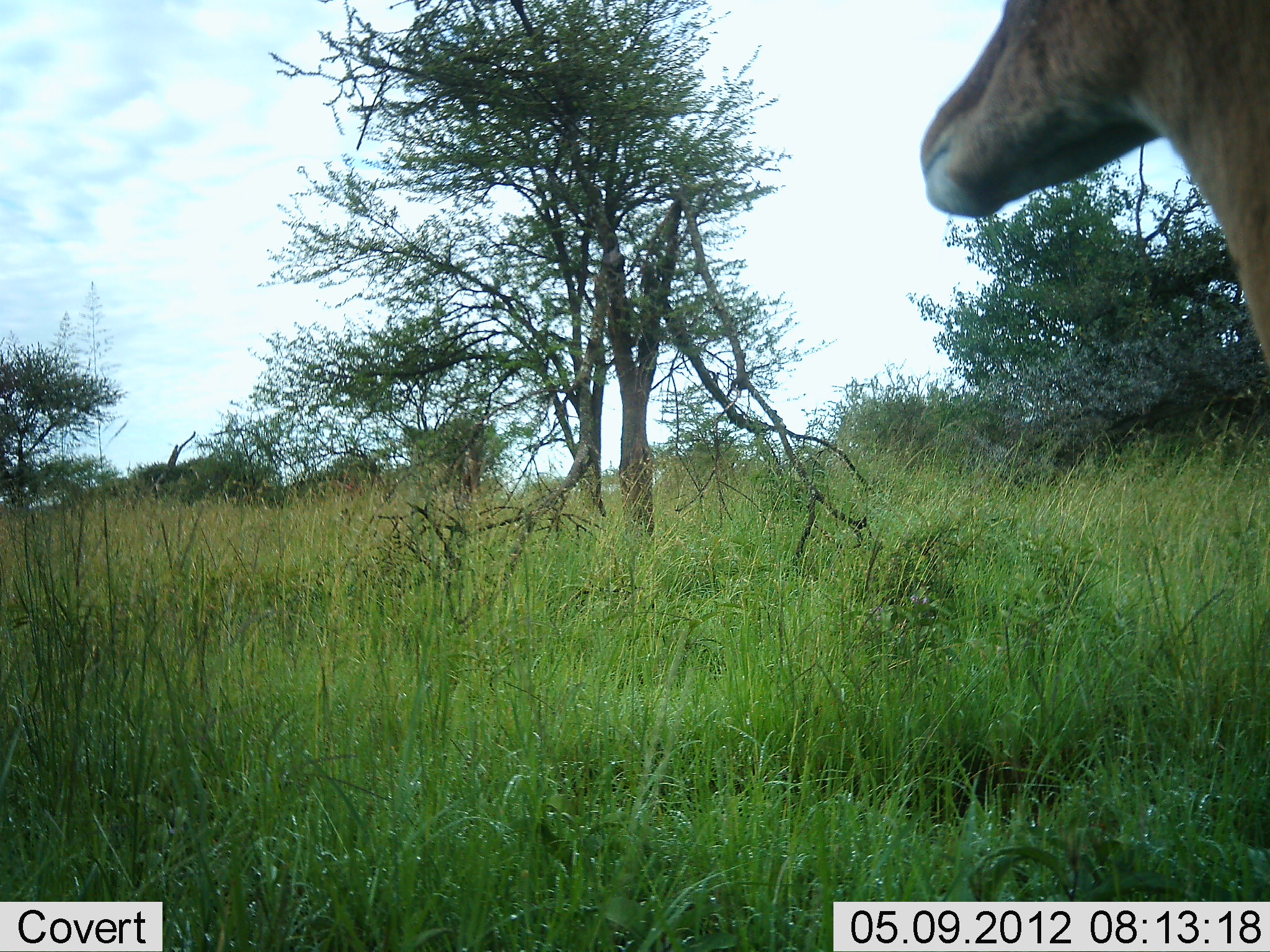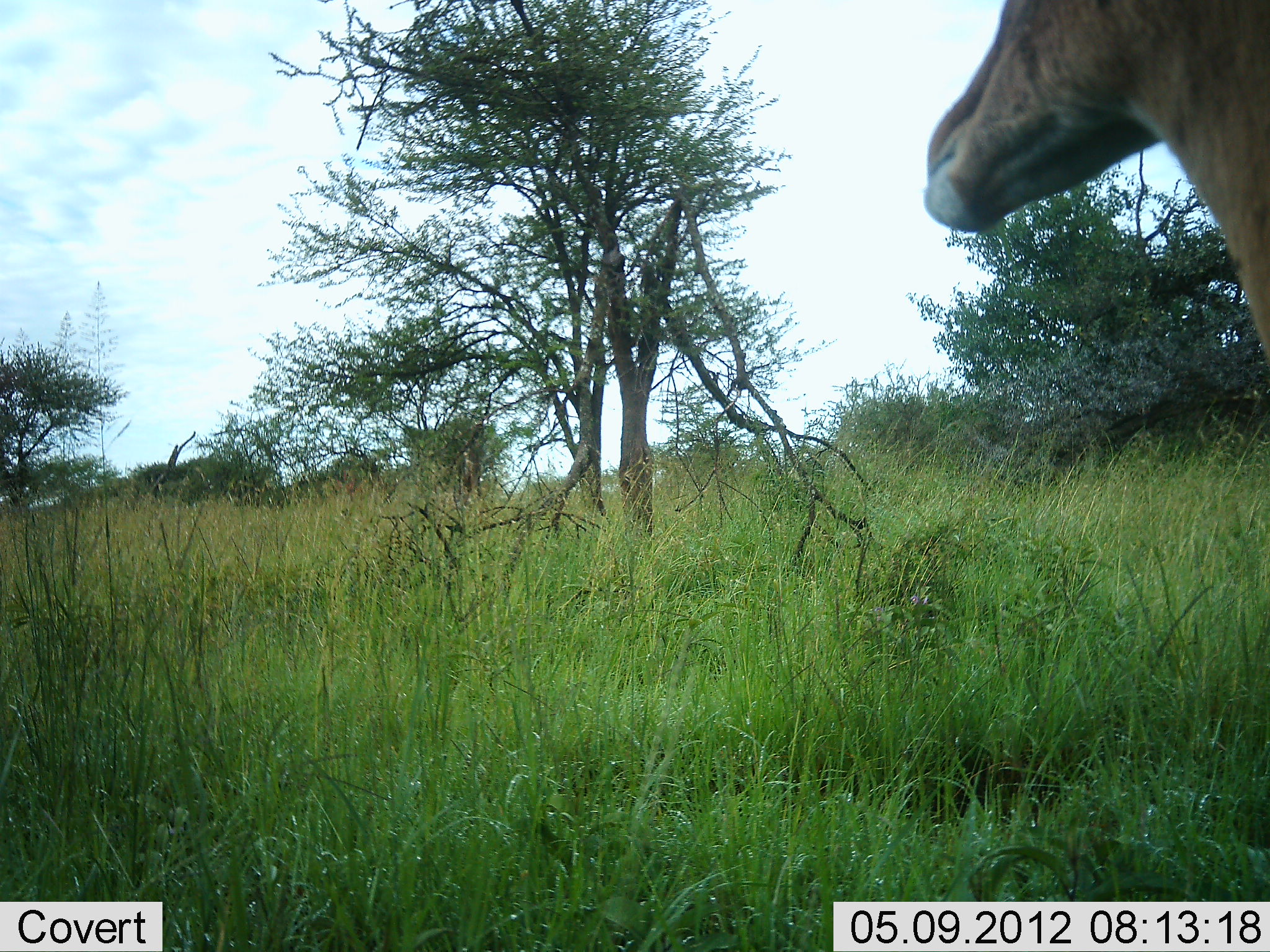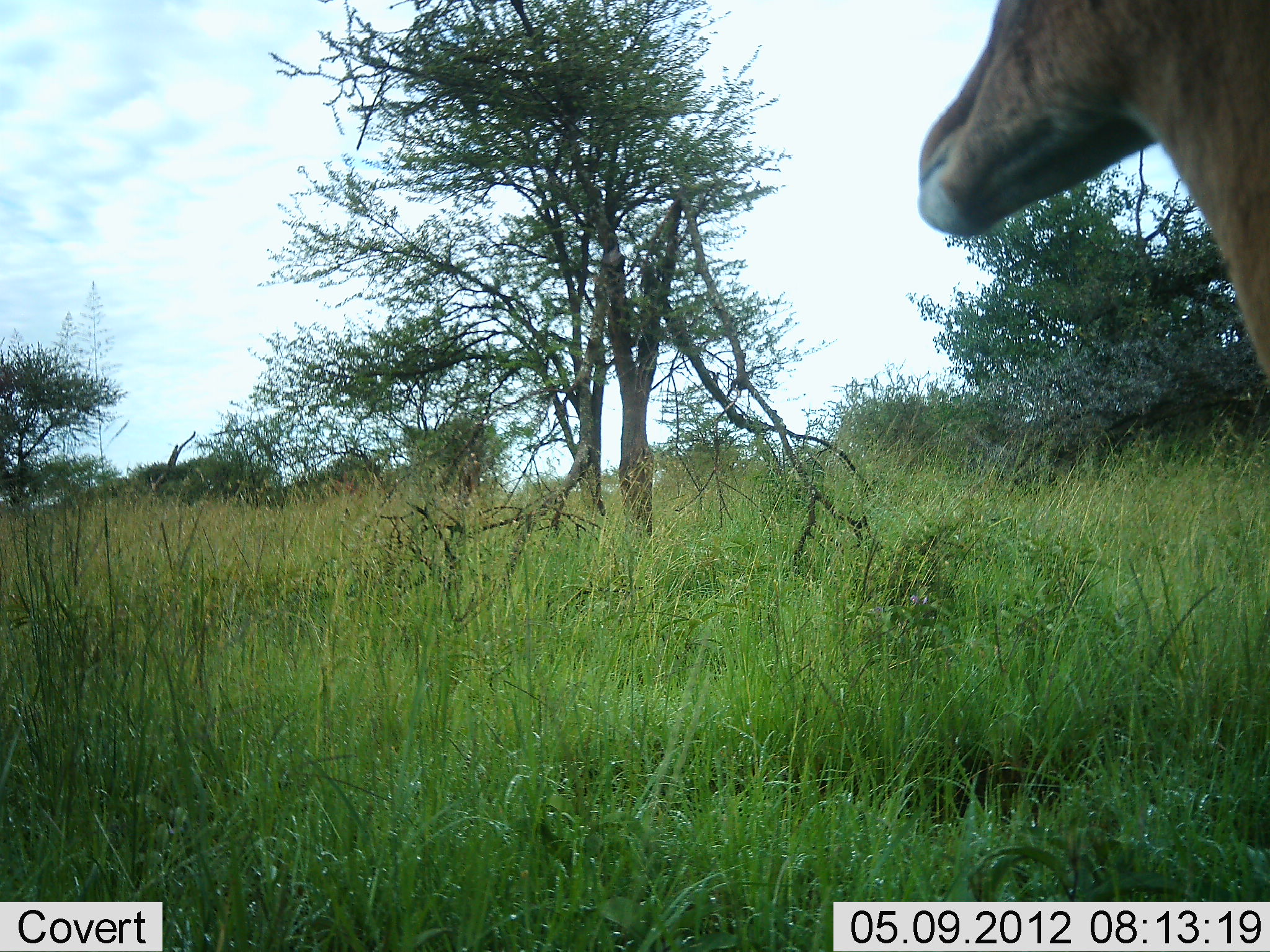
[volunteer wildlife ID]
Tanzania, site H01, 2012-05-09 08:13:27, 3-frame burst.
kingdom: Animalia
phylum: Chordata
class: Mammalia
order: Artiodactyla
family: Bovidae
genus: Aepyceros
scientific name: Aepyceros melampus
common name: impala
Impala (Aepyceros melampus), count 1. Behavior (volunteer vote fractions): standing 89%, resting 0%, moving 0%, interacting 6%. Young present (vote fraction): 0%. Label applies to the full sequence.